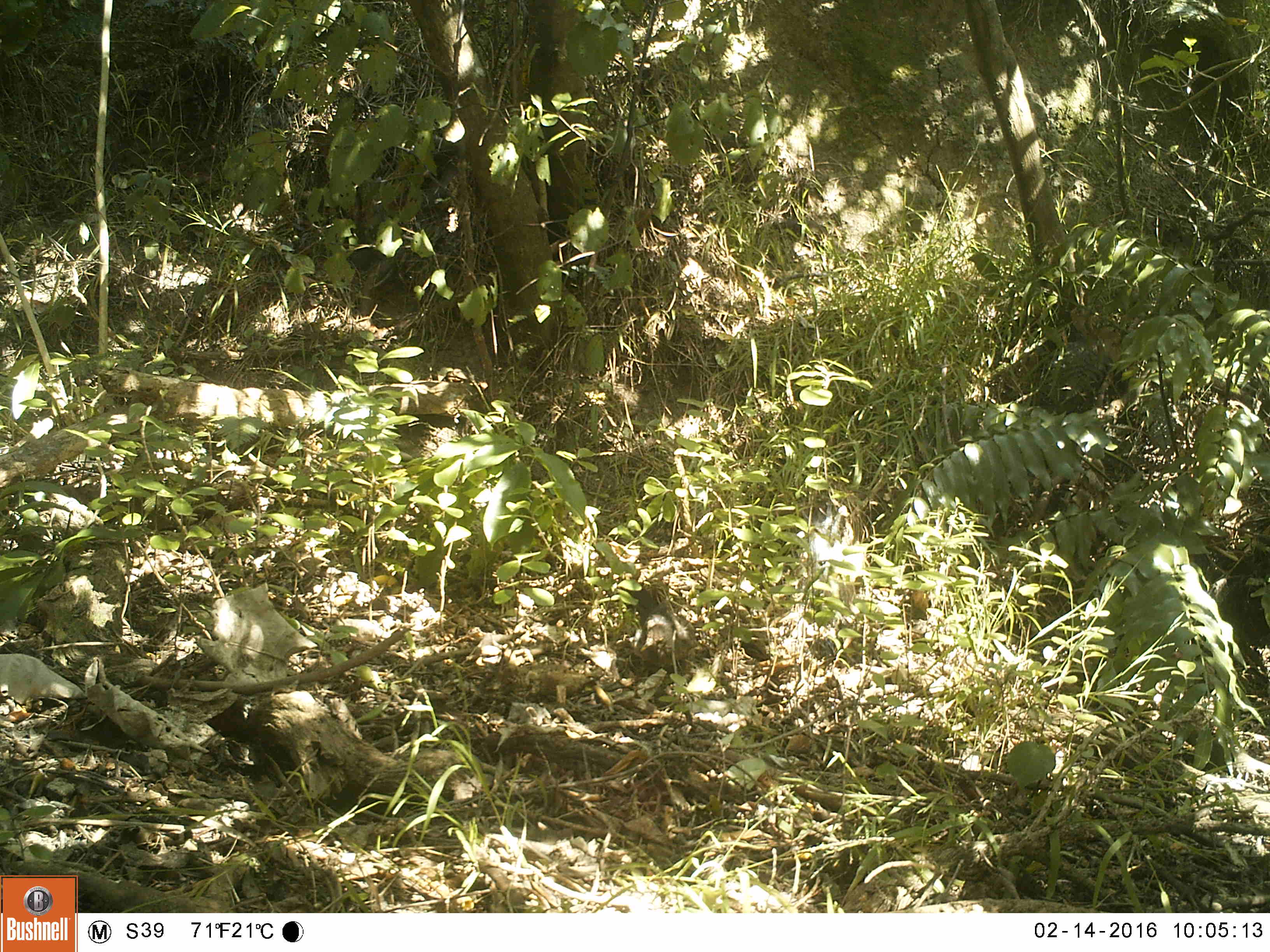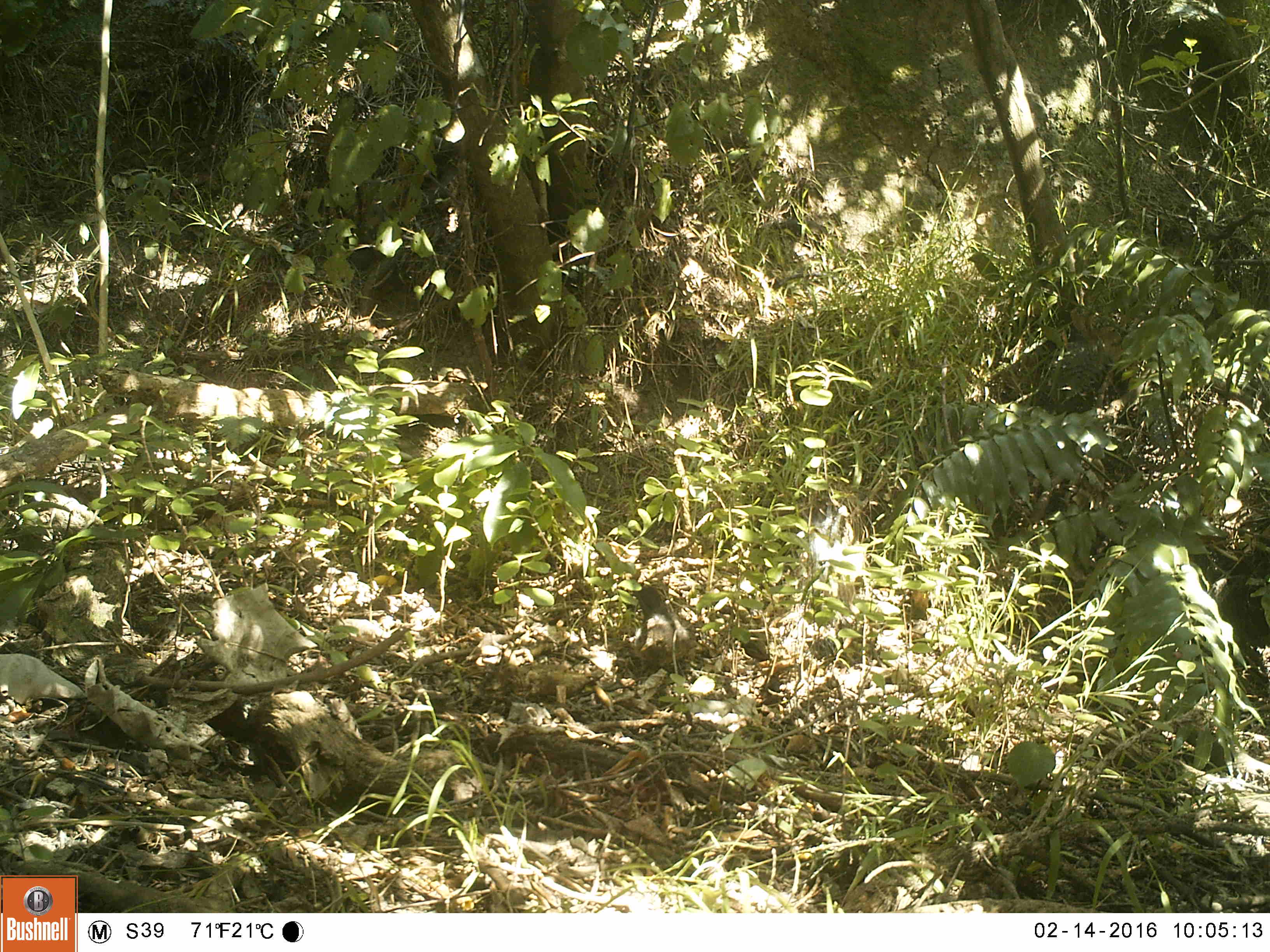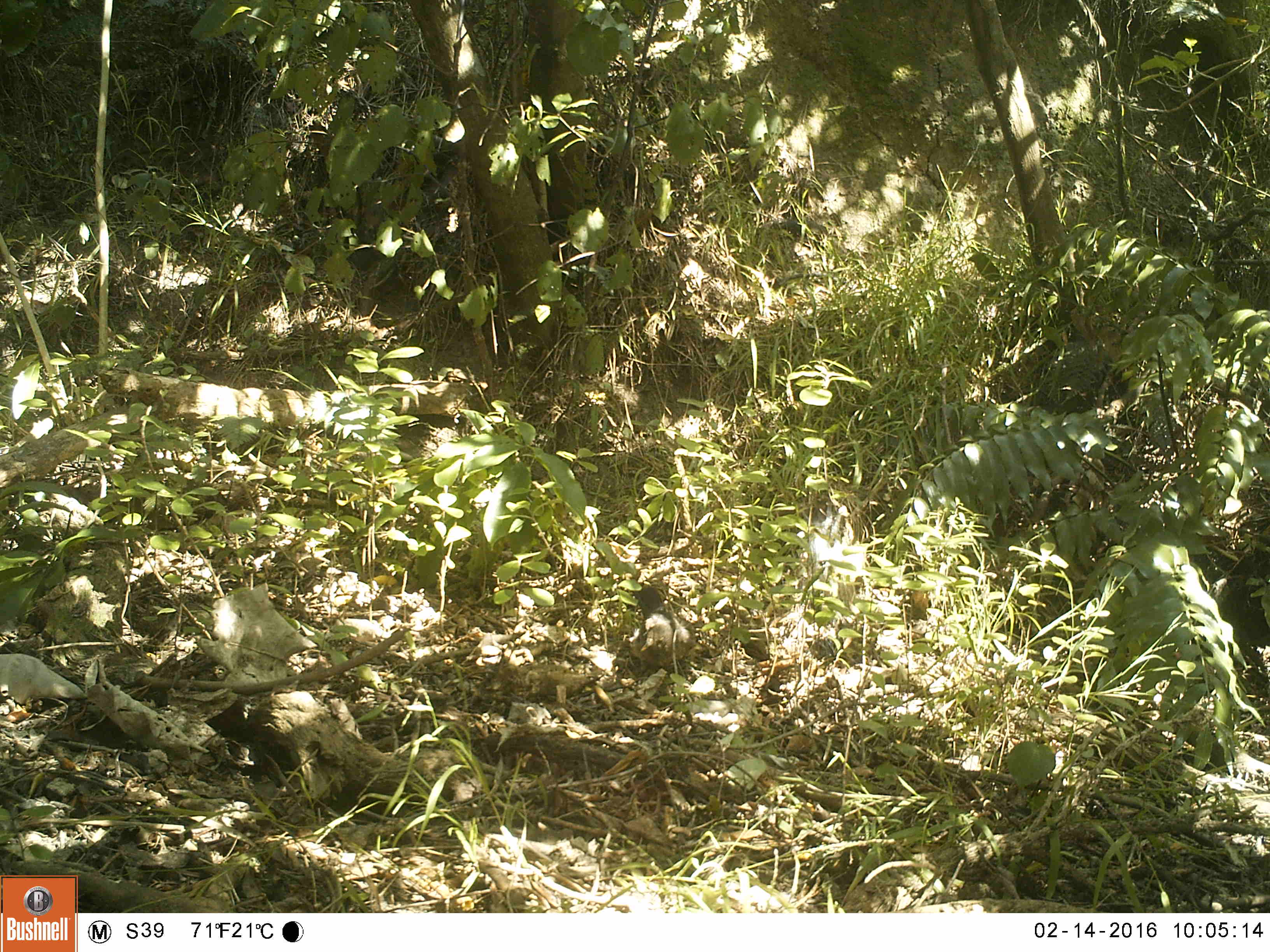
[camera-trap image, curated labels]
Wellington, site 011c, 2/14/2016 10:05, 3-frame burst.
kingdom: Animalia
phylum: Chordata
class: Aves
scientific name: Aves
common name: bird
Bird (Aves).